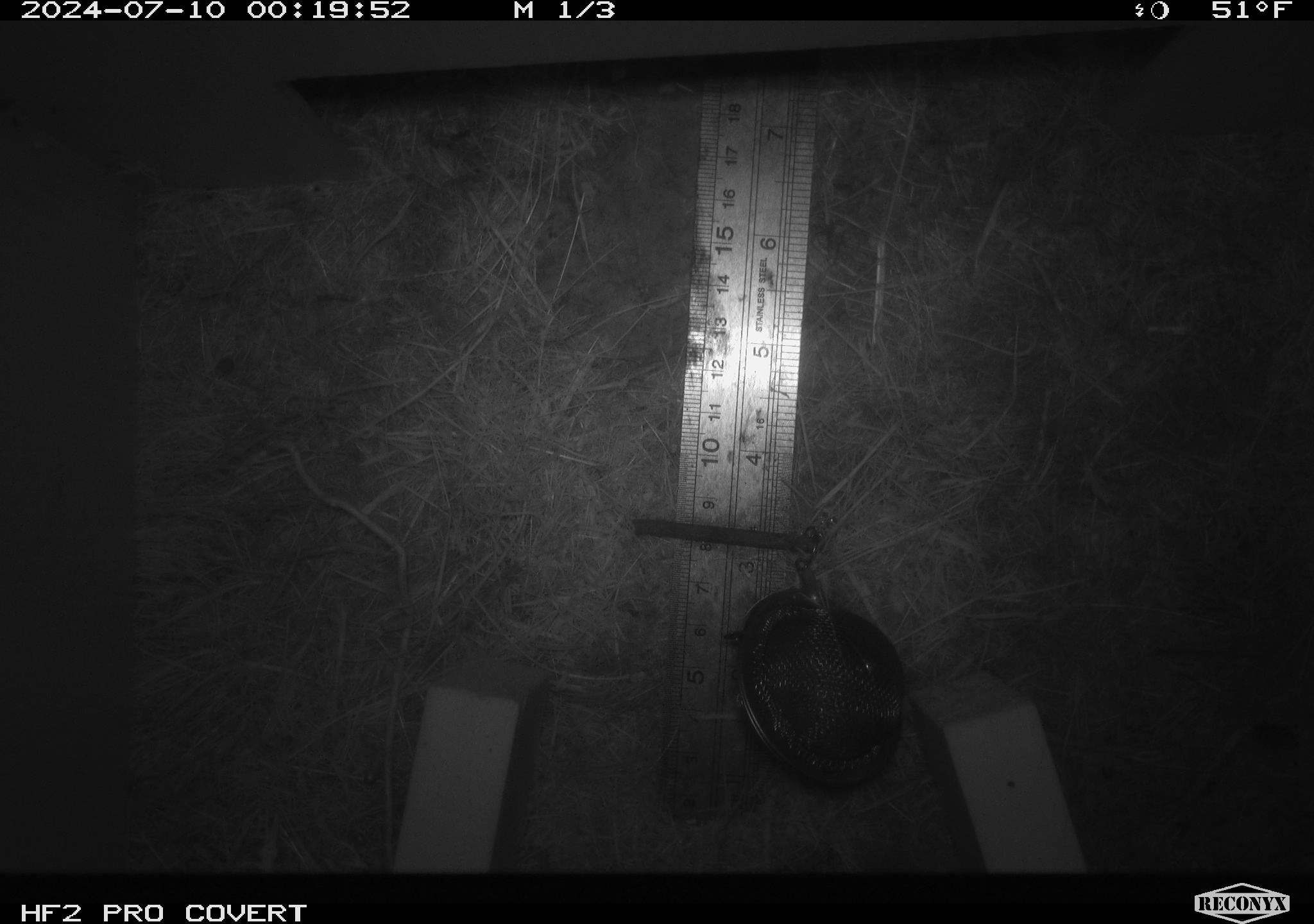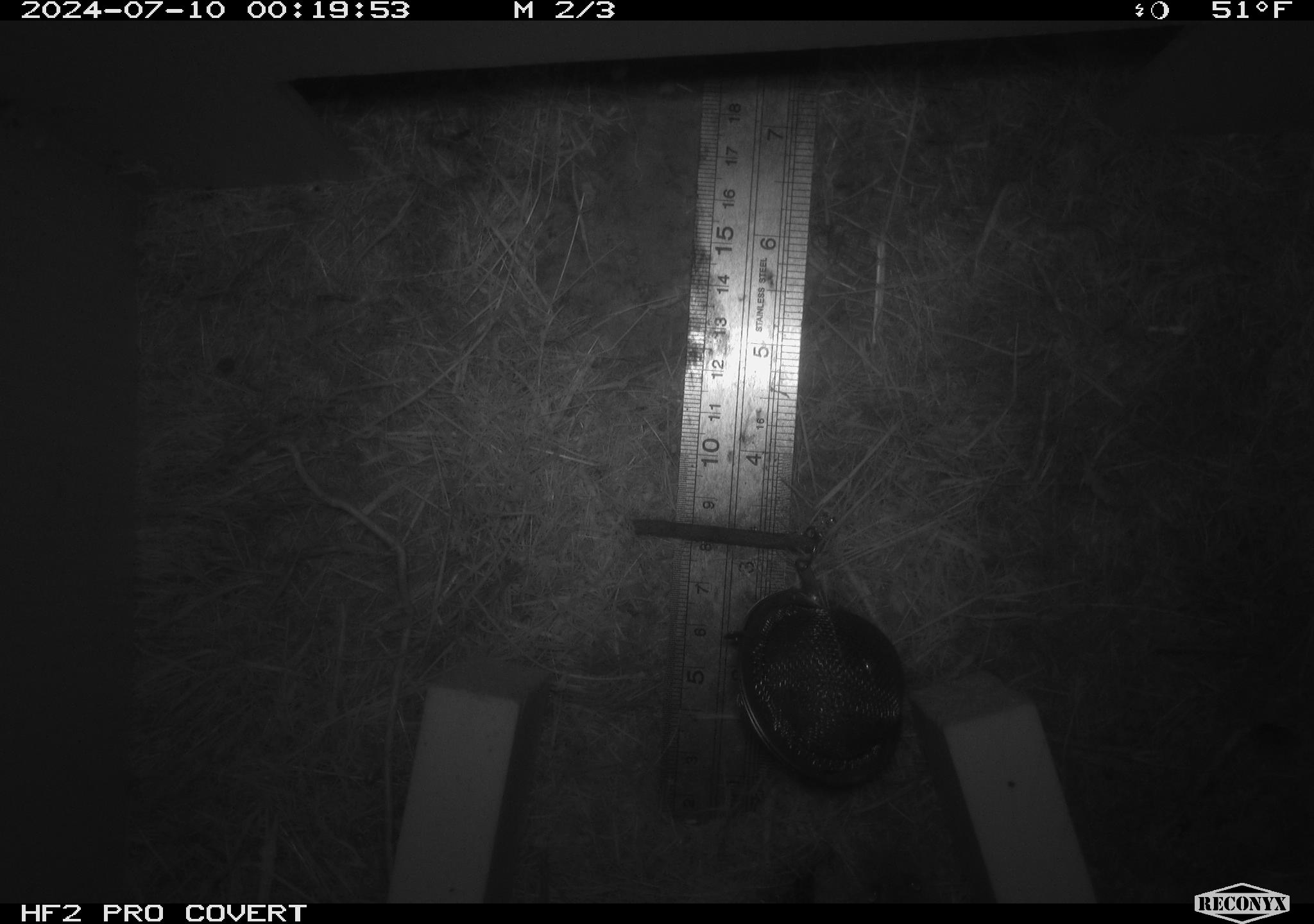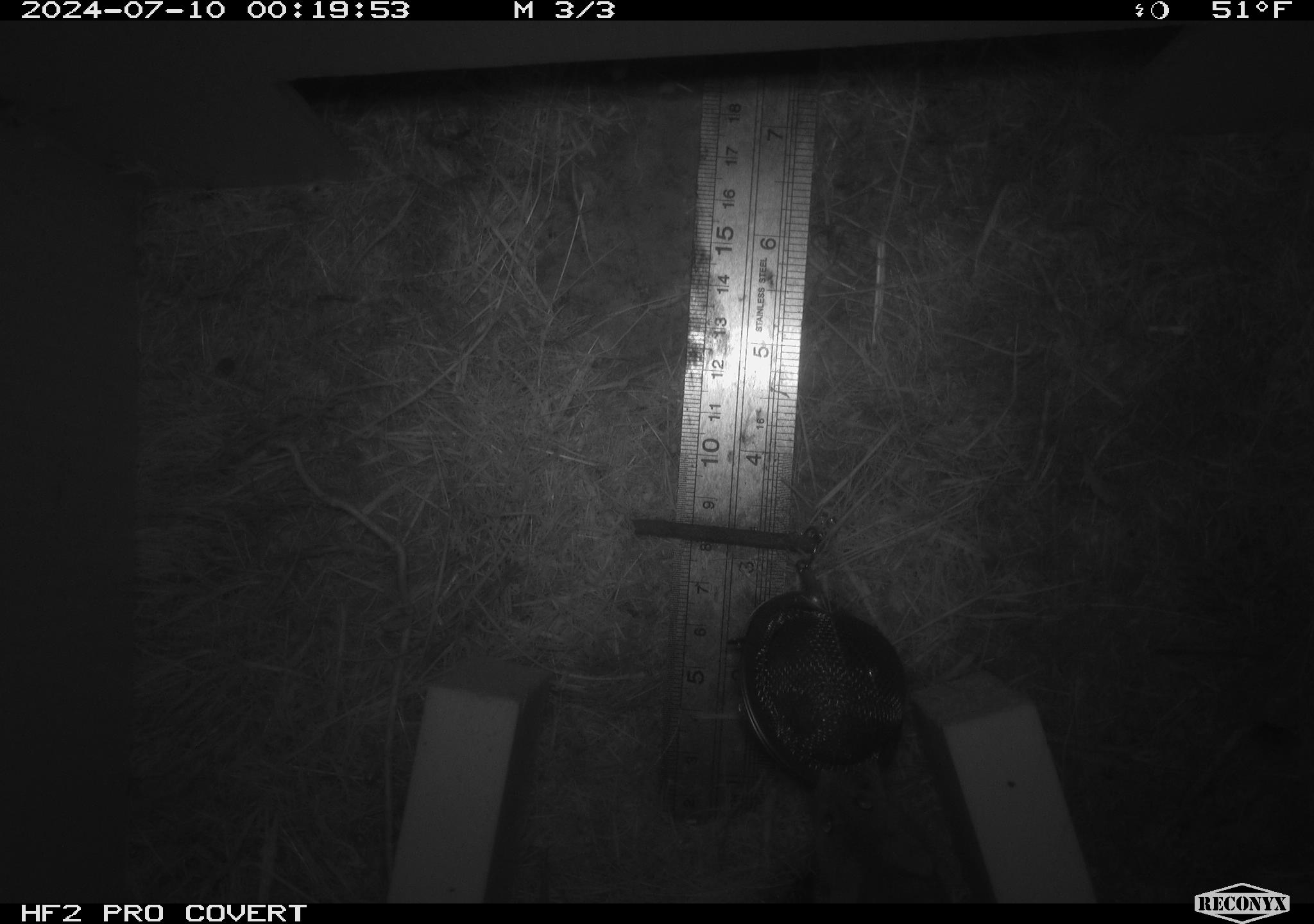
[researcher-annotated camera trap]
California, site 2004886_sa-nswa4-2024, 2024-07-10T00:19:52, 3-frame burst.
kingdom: Animalia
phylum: Chordata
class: Mammalia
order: Rodentia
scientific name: Rodentia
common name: mouse species